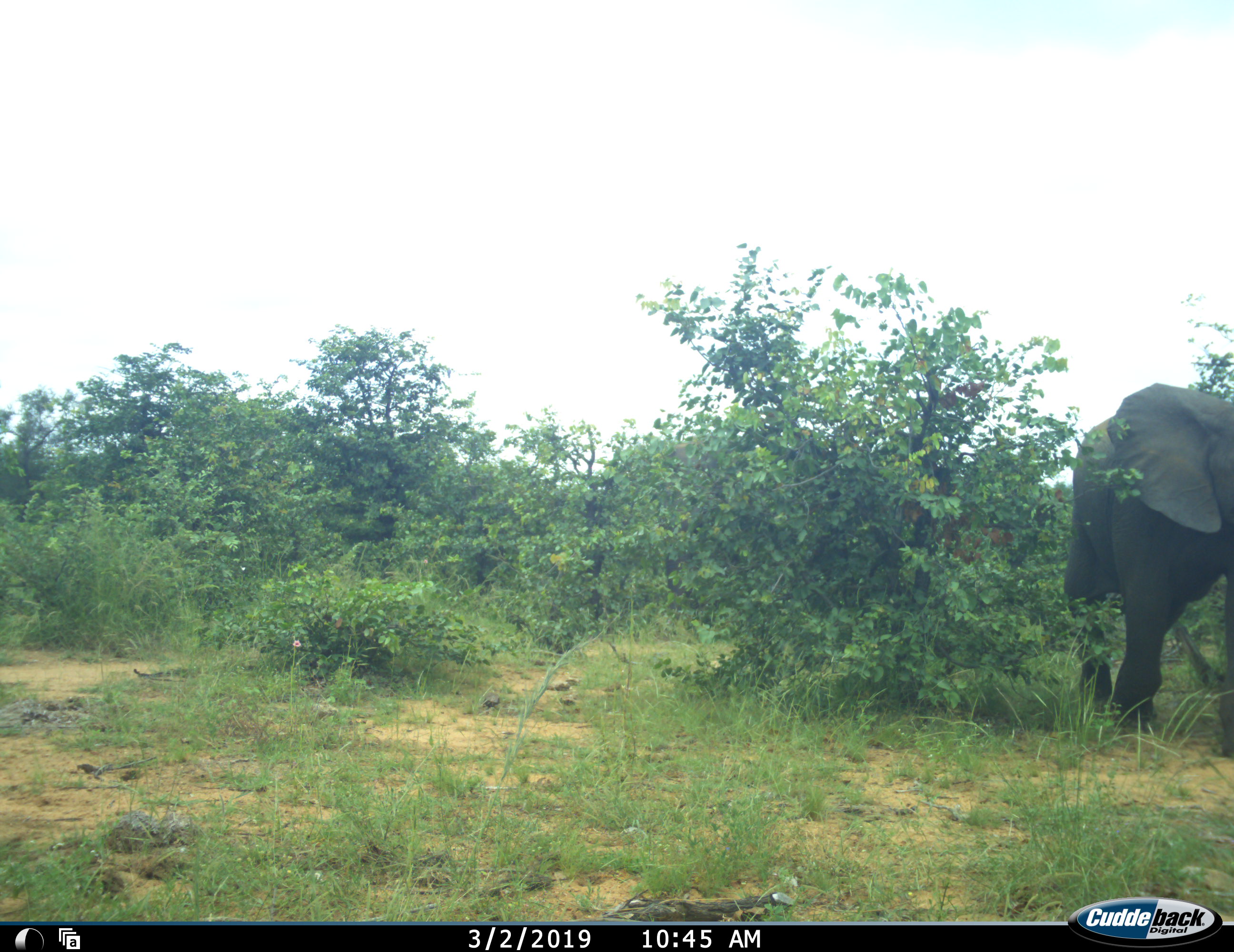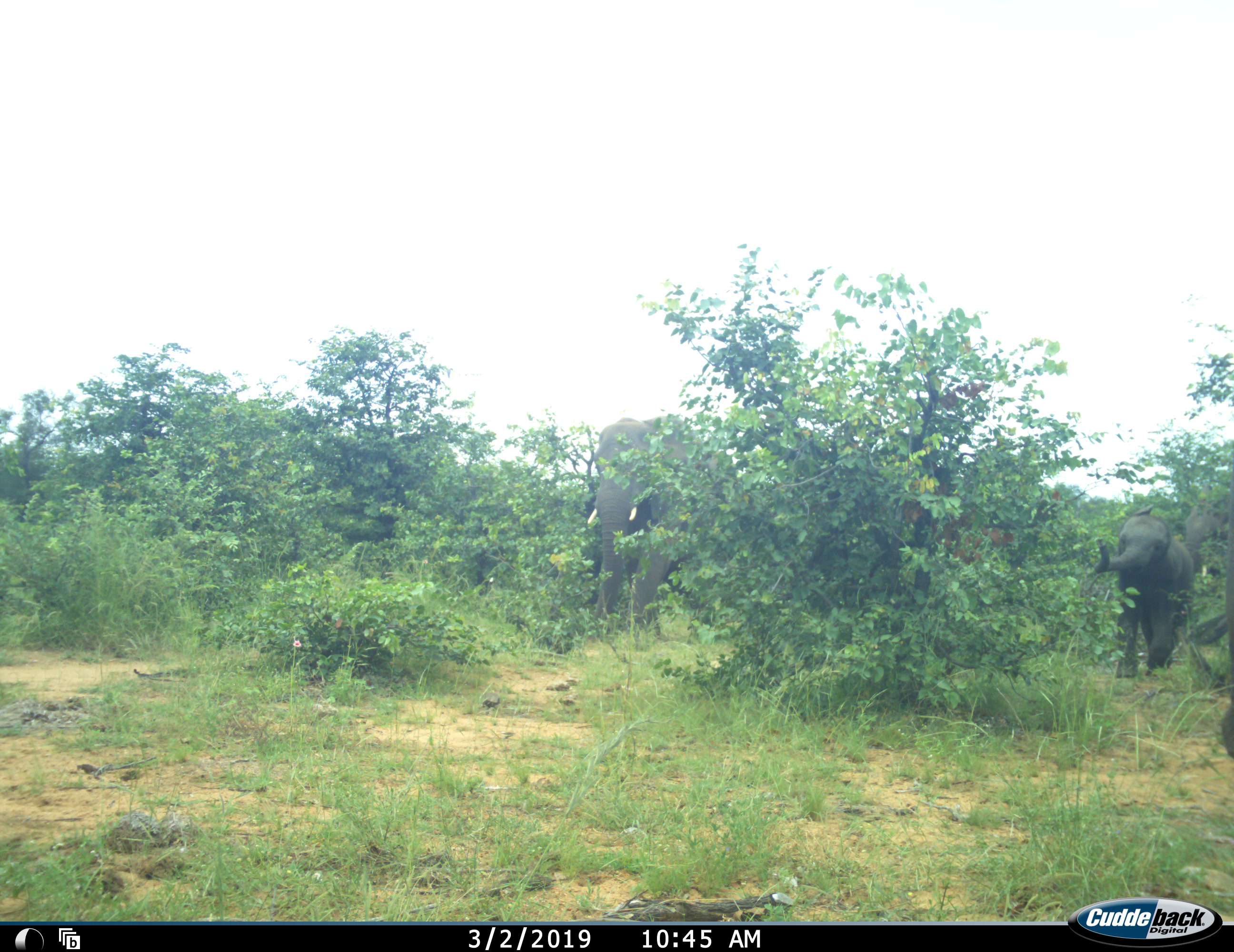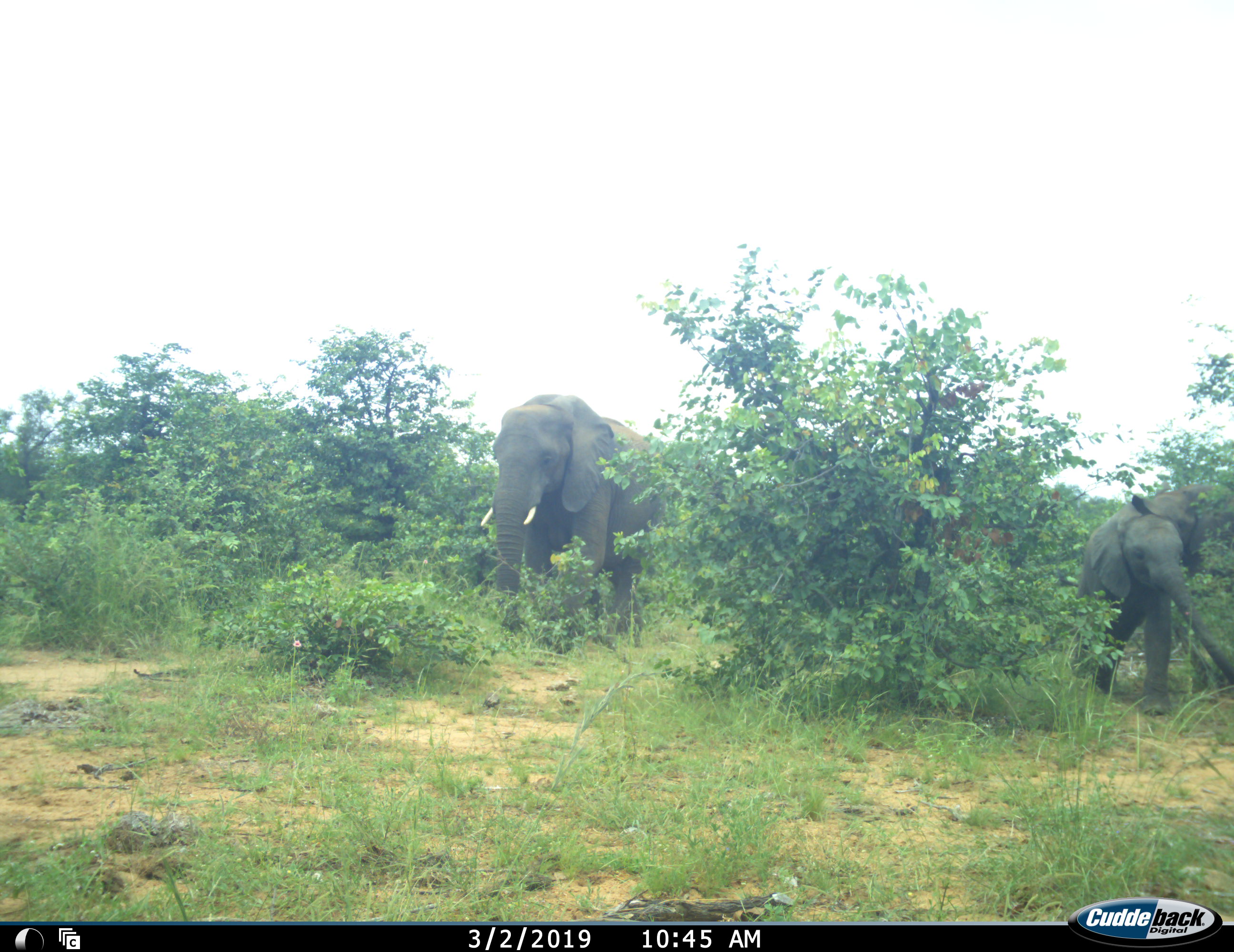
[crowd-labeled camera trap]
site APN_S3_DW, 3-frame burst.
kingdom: Animalia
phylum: Chordata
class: Mammalia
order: Proboscidea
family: Elephantidae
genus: Loxodonta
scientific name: Loxodonta africana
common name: african bush elephant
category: elephant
Elephant (african bush elephant) (Loxodonta africana), count 4. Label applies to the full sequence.